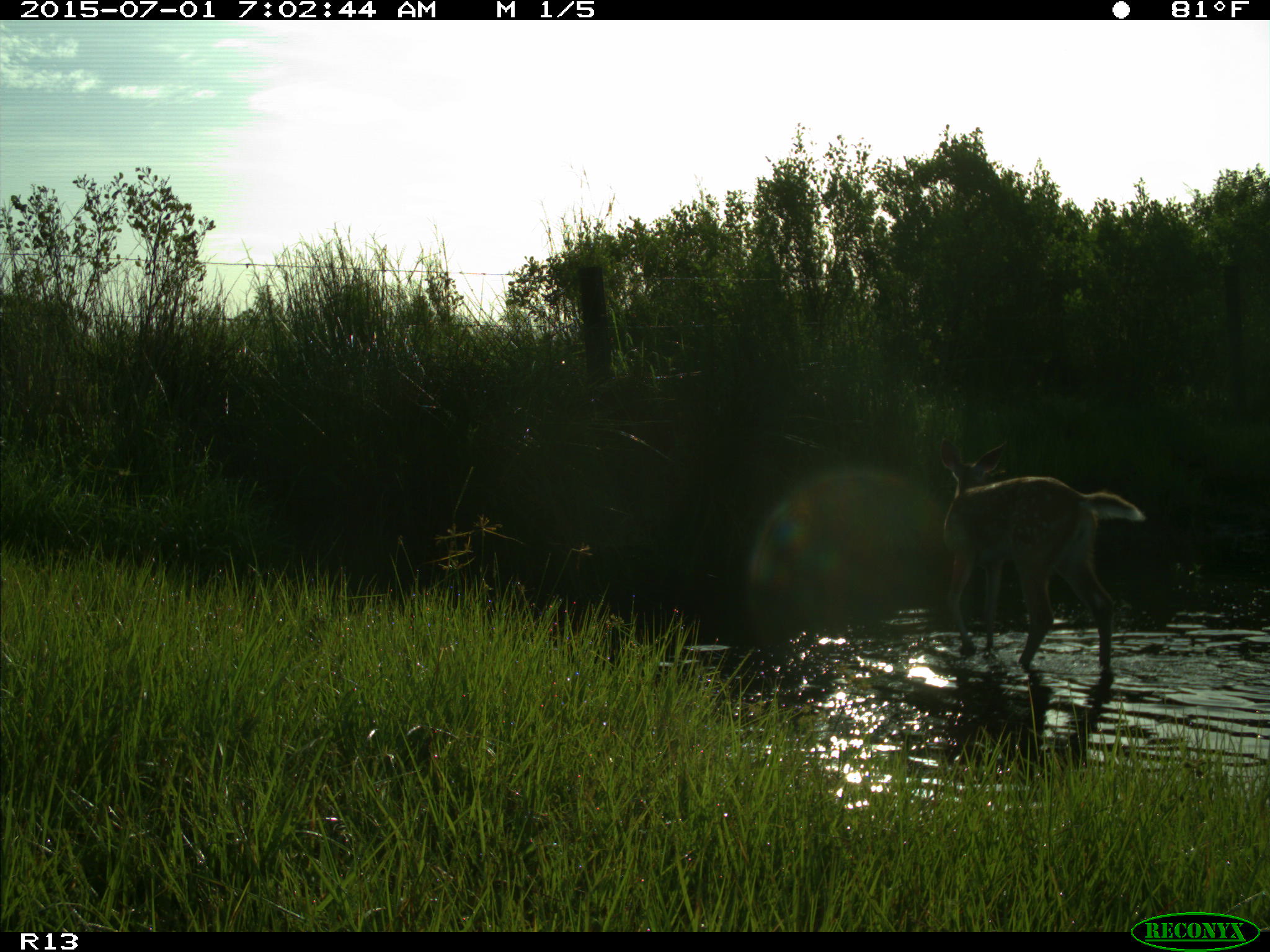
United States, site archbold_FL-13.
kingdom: Animalia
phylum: Chordata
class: Mammalia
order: Artiodactyla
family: Cervidae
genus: Odocoileus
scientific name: Odocoileus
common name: deer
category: unidentified deer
Unidentified deer (deer) (Odocoileus).